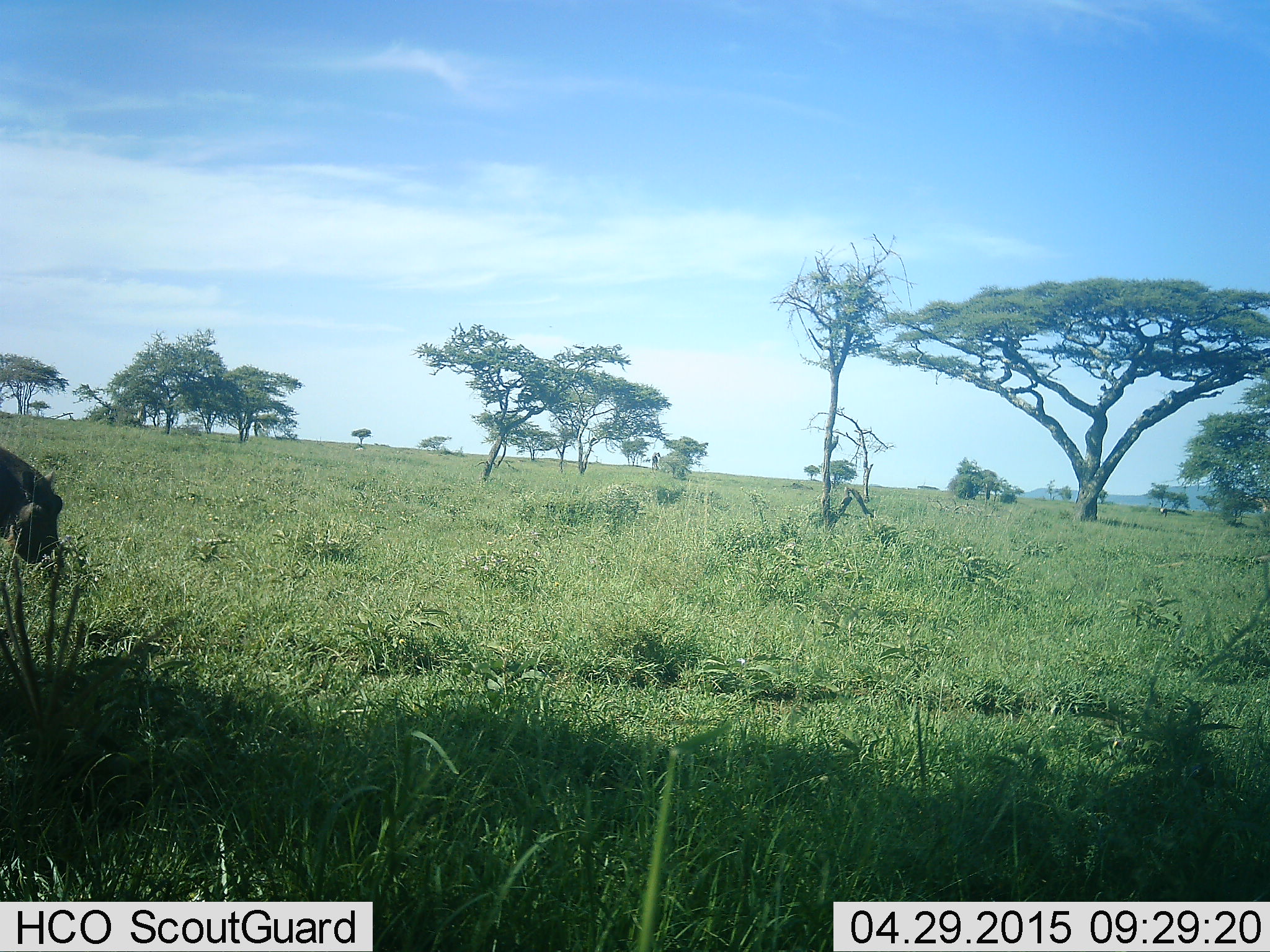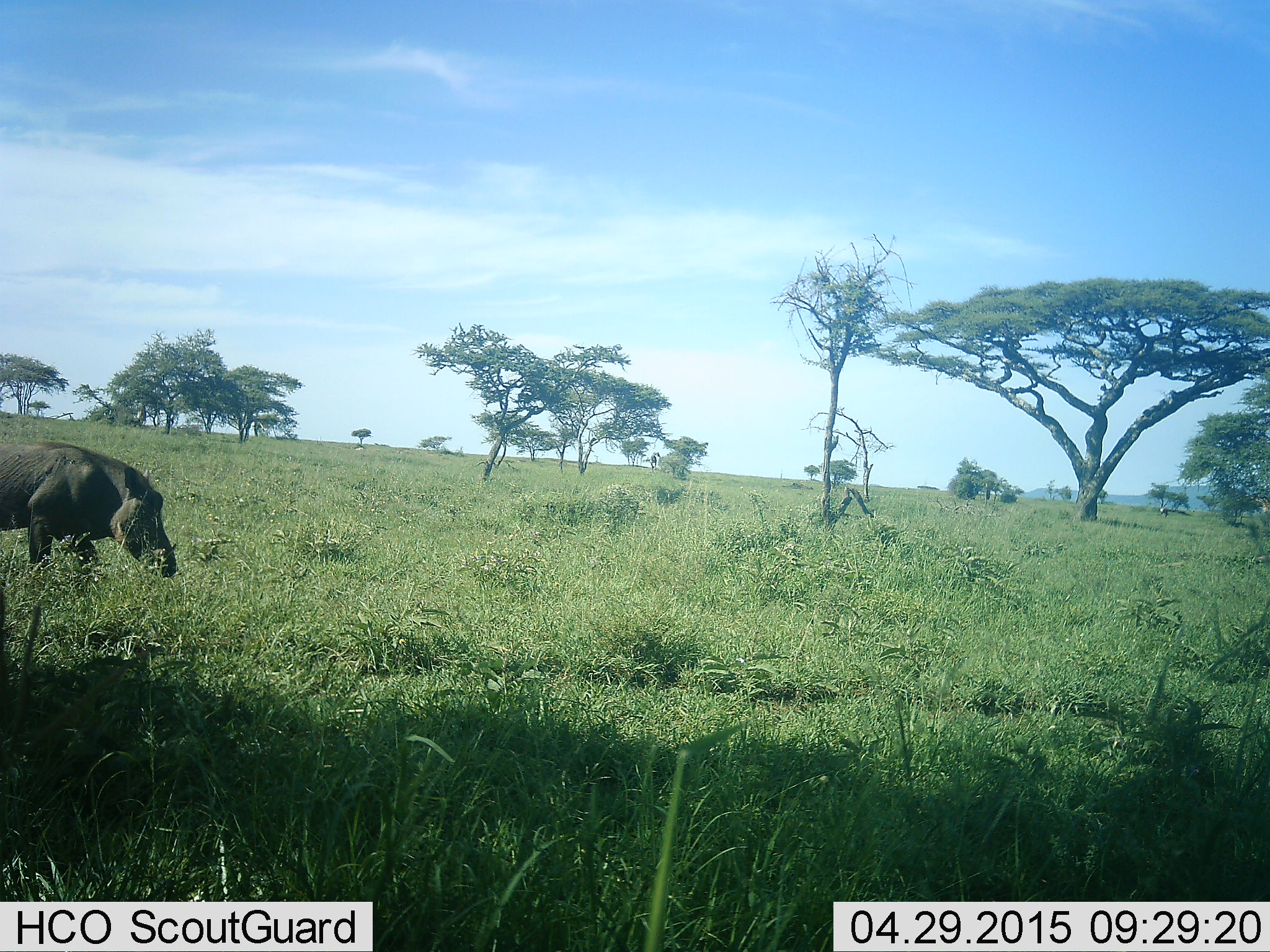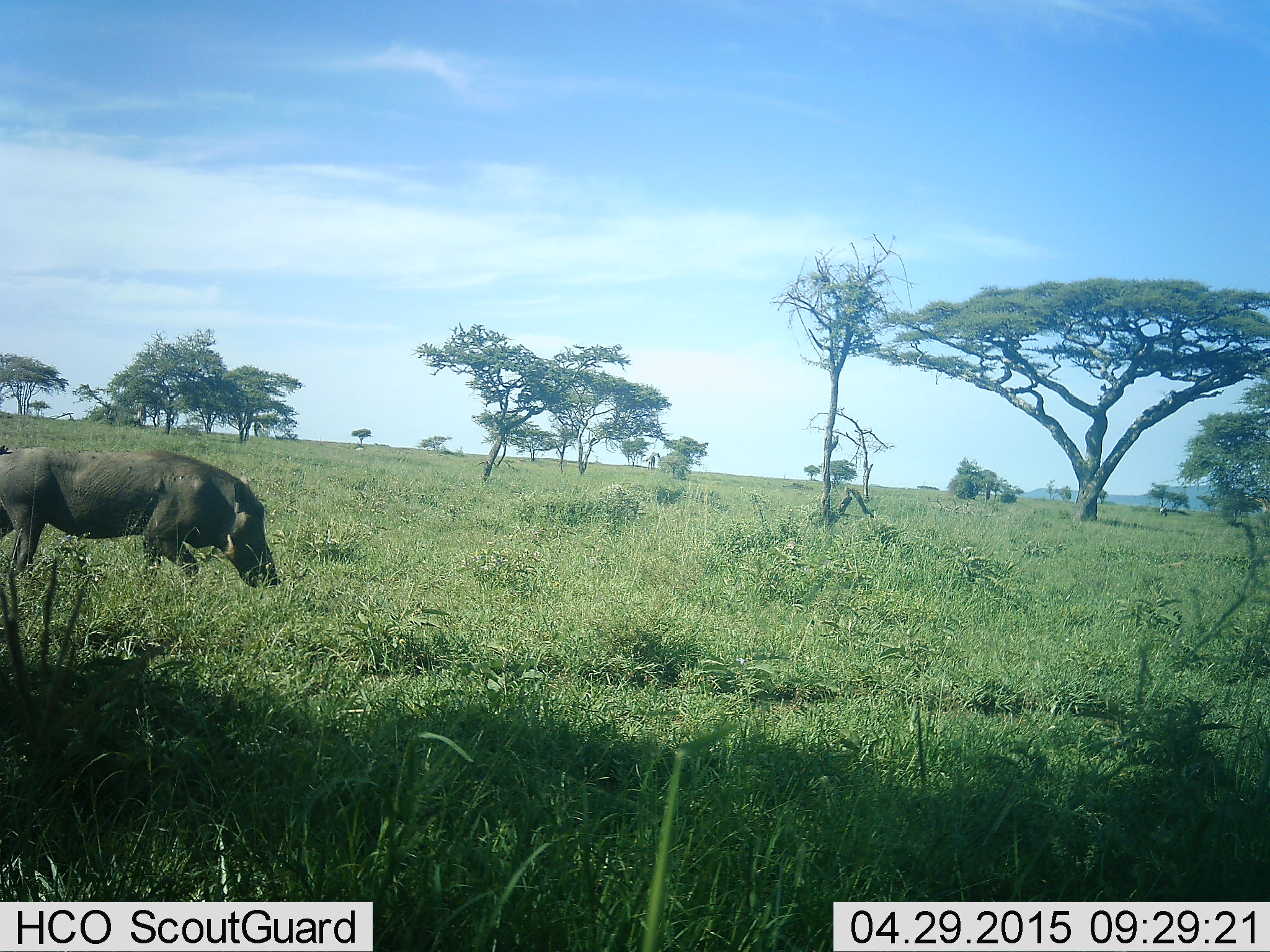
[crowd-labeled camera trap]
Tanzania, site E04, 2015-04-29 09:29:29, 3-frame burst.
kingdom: Animalia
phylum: Chordata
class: Mammalia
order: Artiodactyla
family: Suidae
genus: Phacochoerus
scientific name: Phacochoerus africanus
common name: warthog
Warthog (Phacochoerus africanus), count 1. Behavior (volunteer vote fractions): standing 30%, resting 0%, moving 70%, interacting 0%. Young present (vote fraction): 0%. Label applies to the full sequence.